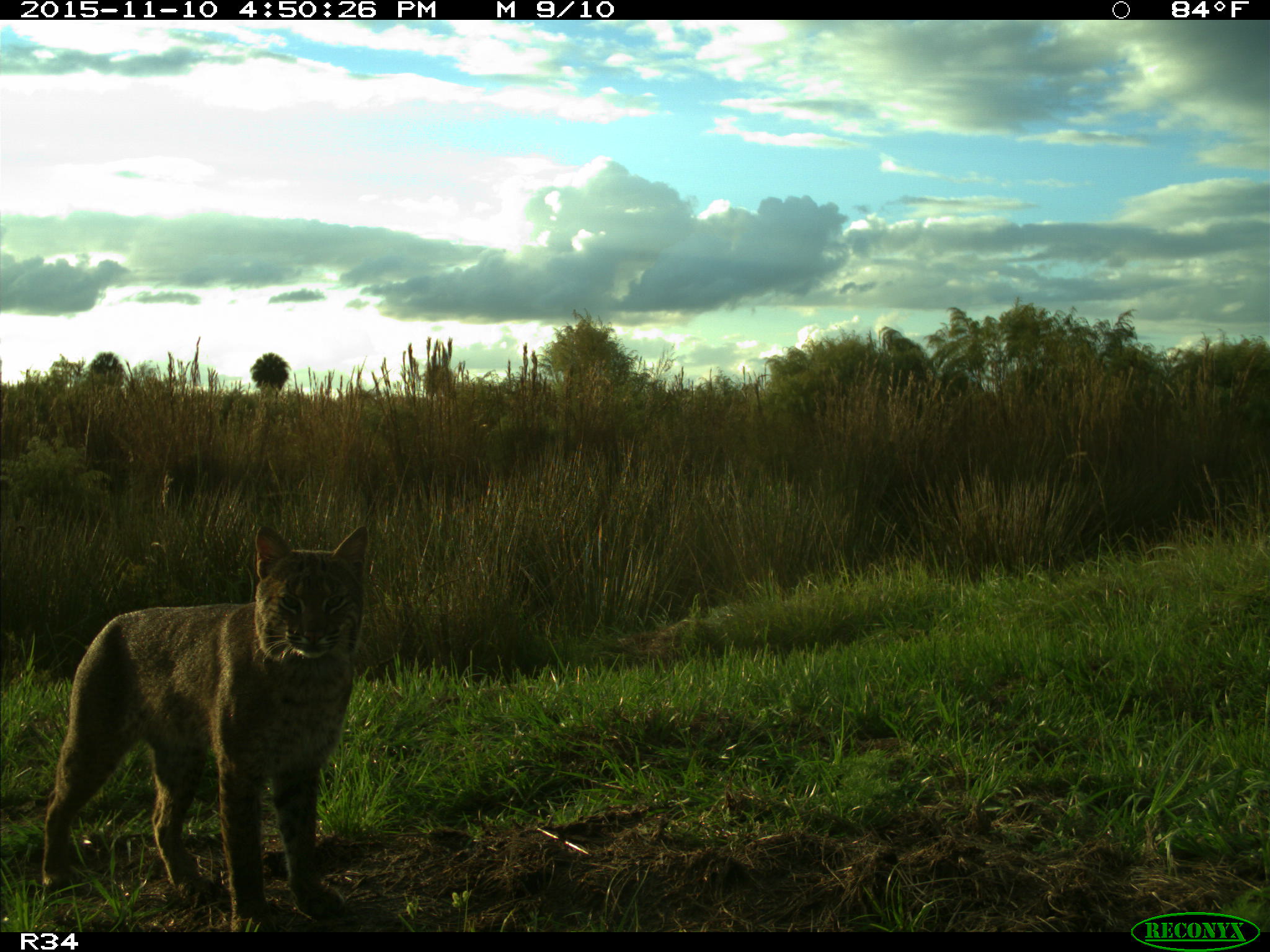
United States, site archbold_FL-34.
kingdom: Animalia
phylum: Chordata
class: Mammalia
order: Carnivora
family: Felidae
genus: Lynx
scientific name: Lynx rufus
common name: bobcat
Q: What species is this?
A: Lynx rufus (bobcat).